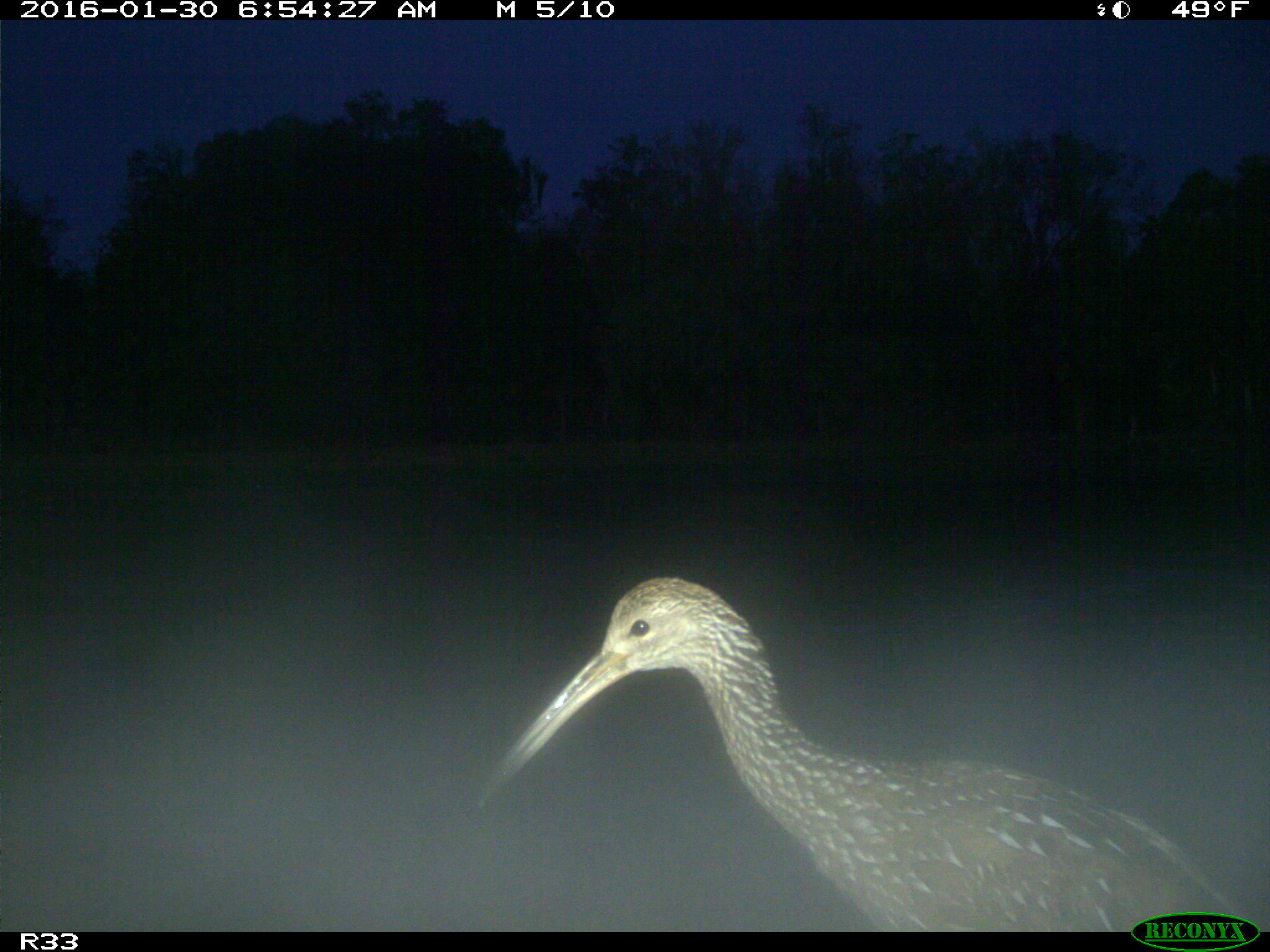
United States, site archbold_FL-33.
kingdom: Animalia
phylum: Chordata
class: Aves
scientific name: Aves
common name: birds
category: unidentified bird